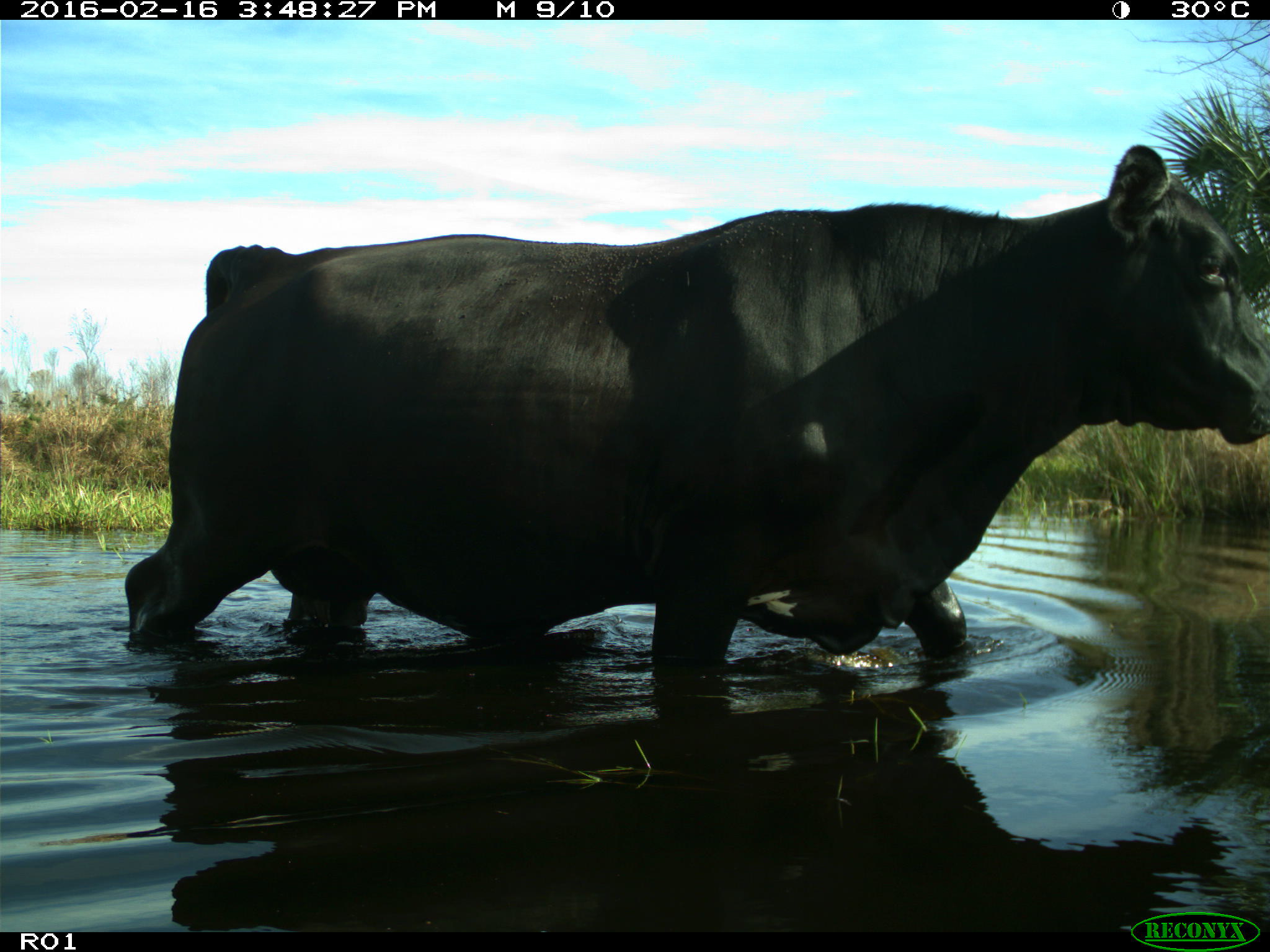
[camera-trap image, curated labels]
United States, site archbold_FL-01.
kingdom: Animalia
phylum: Chordata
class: Mammalia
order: Artiodactyla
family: Bovidae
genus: Bos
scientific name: Bos taurus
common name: domestic cow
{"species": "Bos taurus (domestic cow)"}